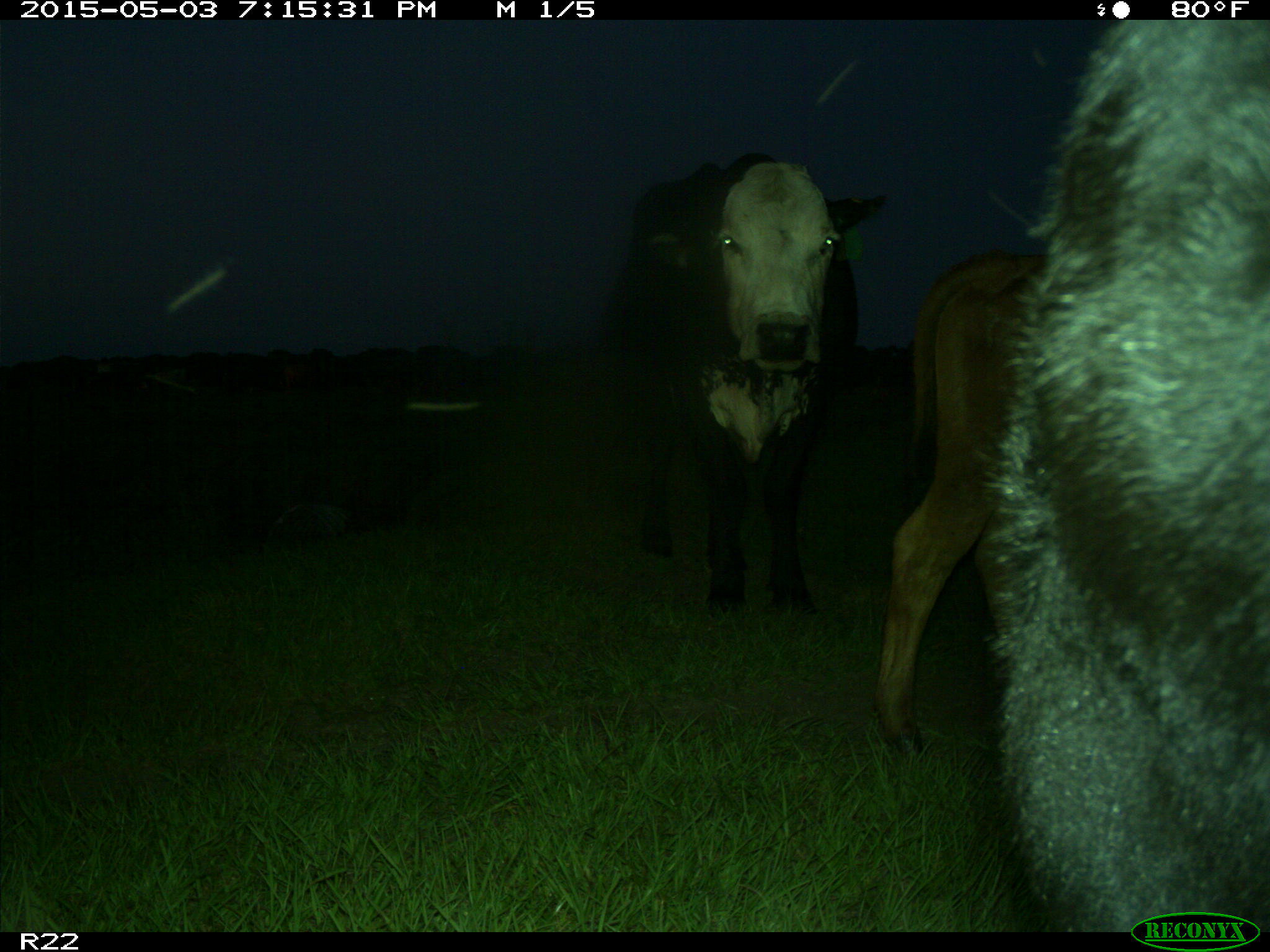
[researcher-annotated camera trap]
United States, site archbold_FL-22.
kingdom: Animalia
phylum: Chordata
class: Mammalia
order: Artiodactyla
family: Bovidae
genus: Bos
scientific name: Bos taurus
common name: domestic cow